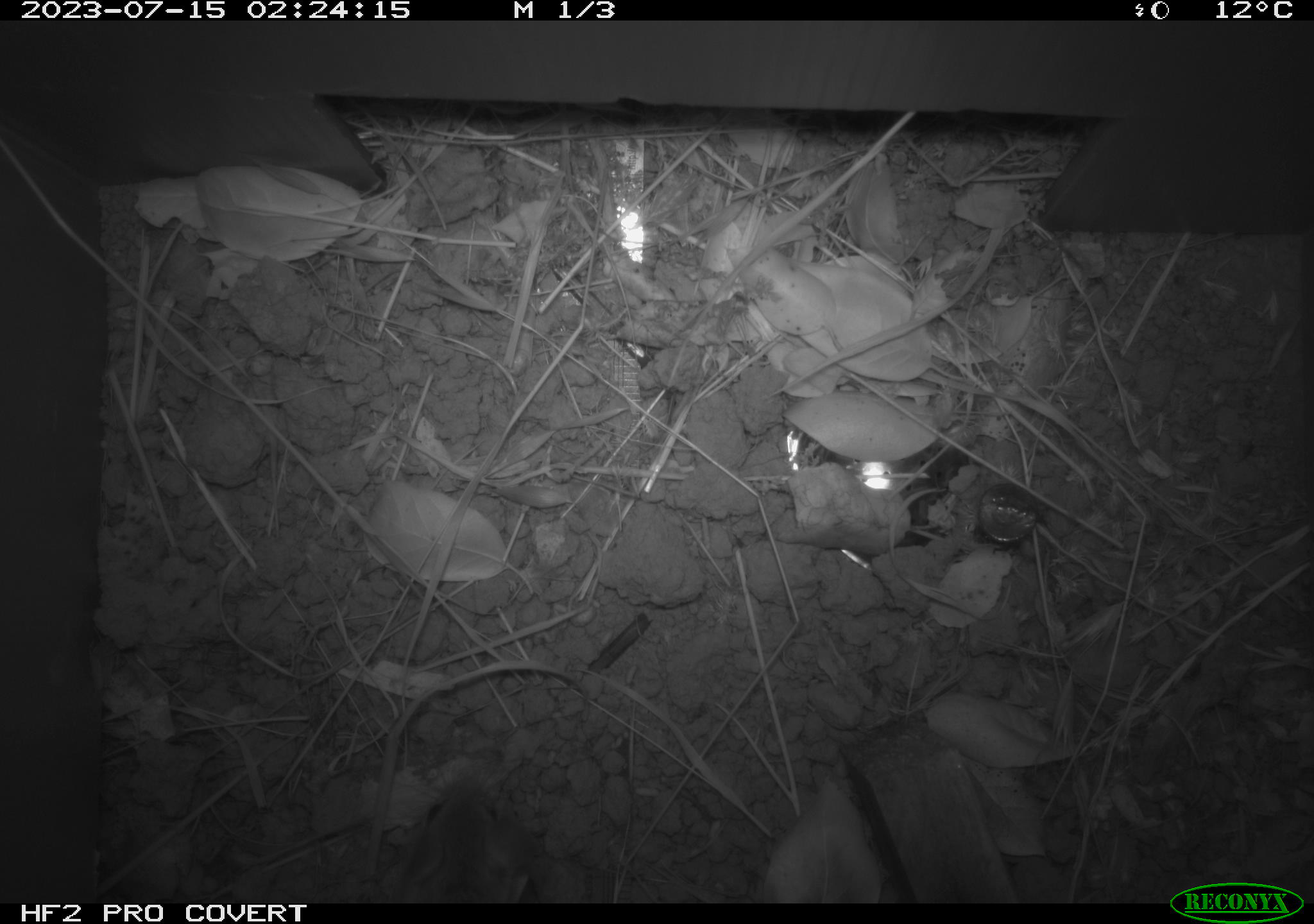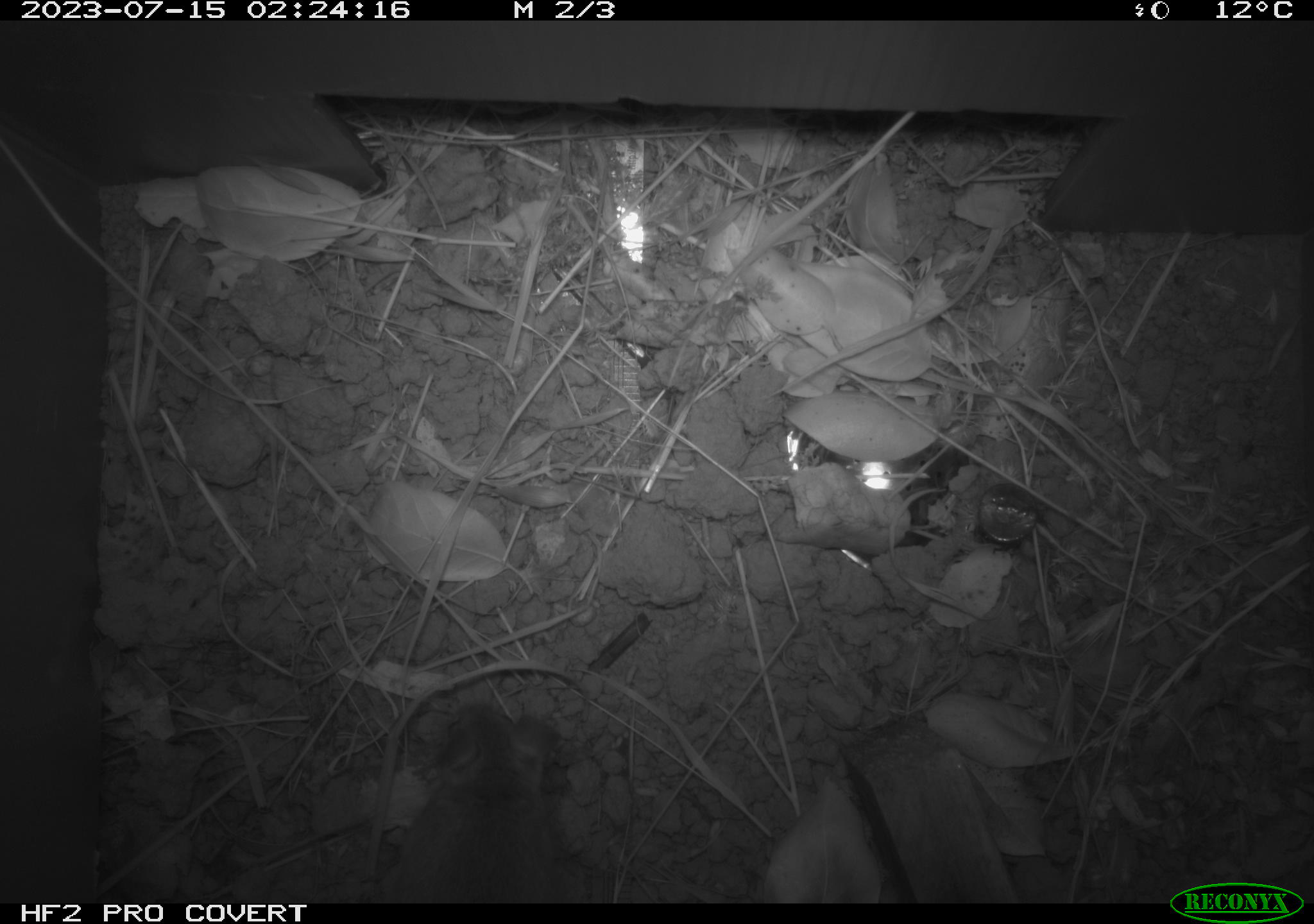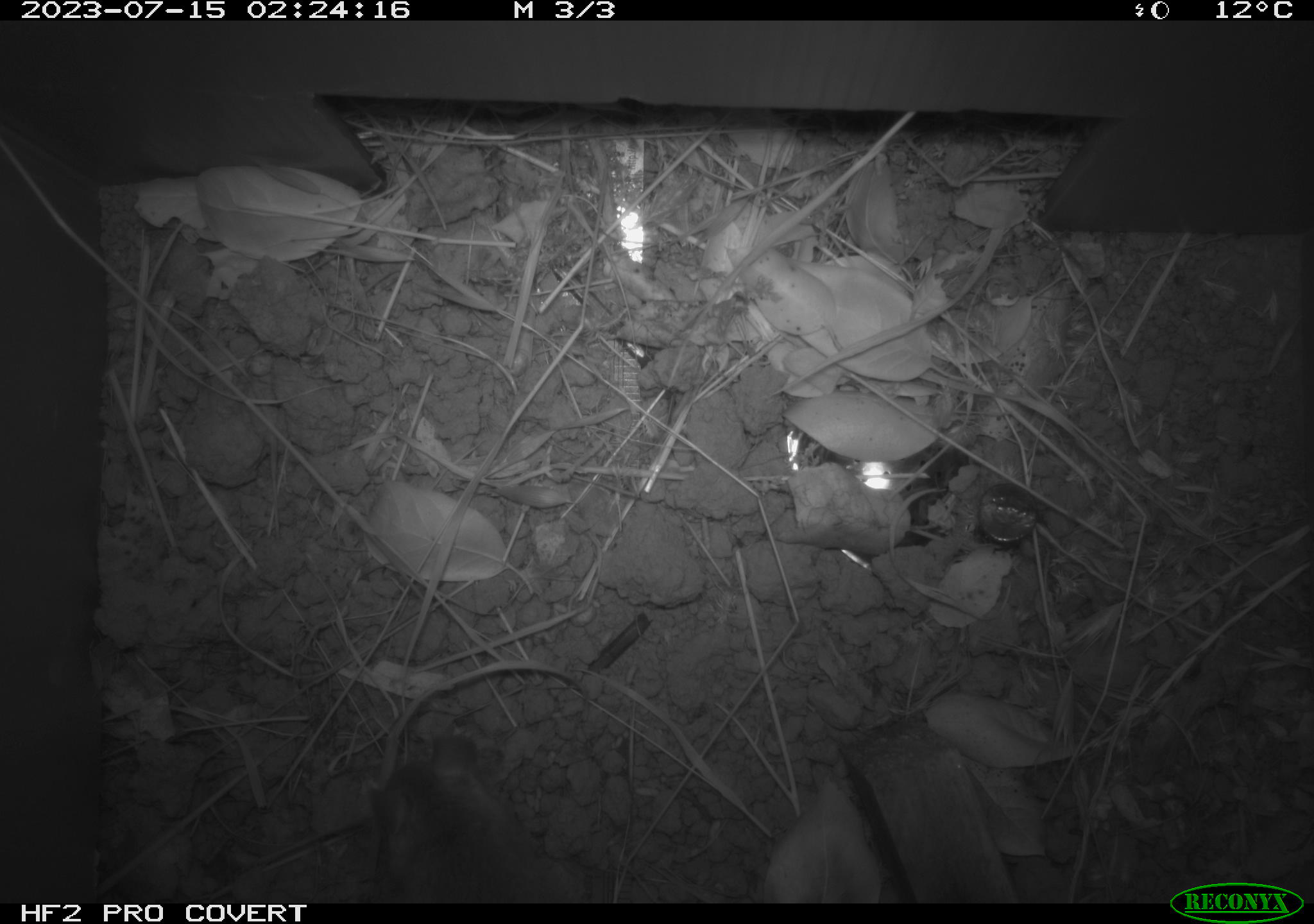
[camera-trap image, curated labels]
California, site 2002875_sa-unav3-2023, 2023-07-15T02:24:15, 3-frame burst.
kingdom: Animalia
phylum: Chordata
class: Mammalia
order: Rodentia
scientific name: Rodentia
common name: mouse species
Mouse species (Rodentia).